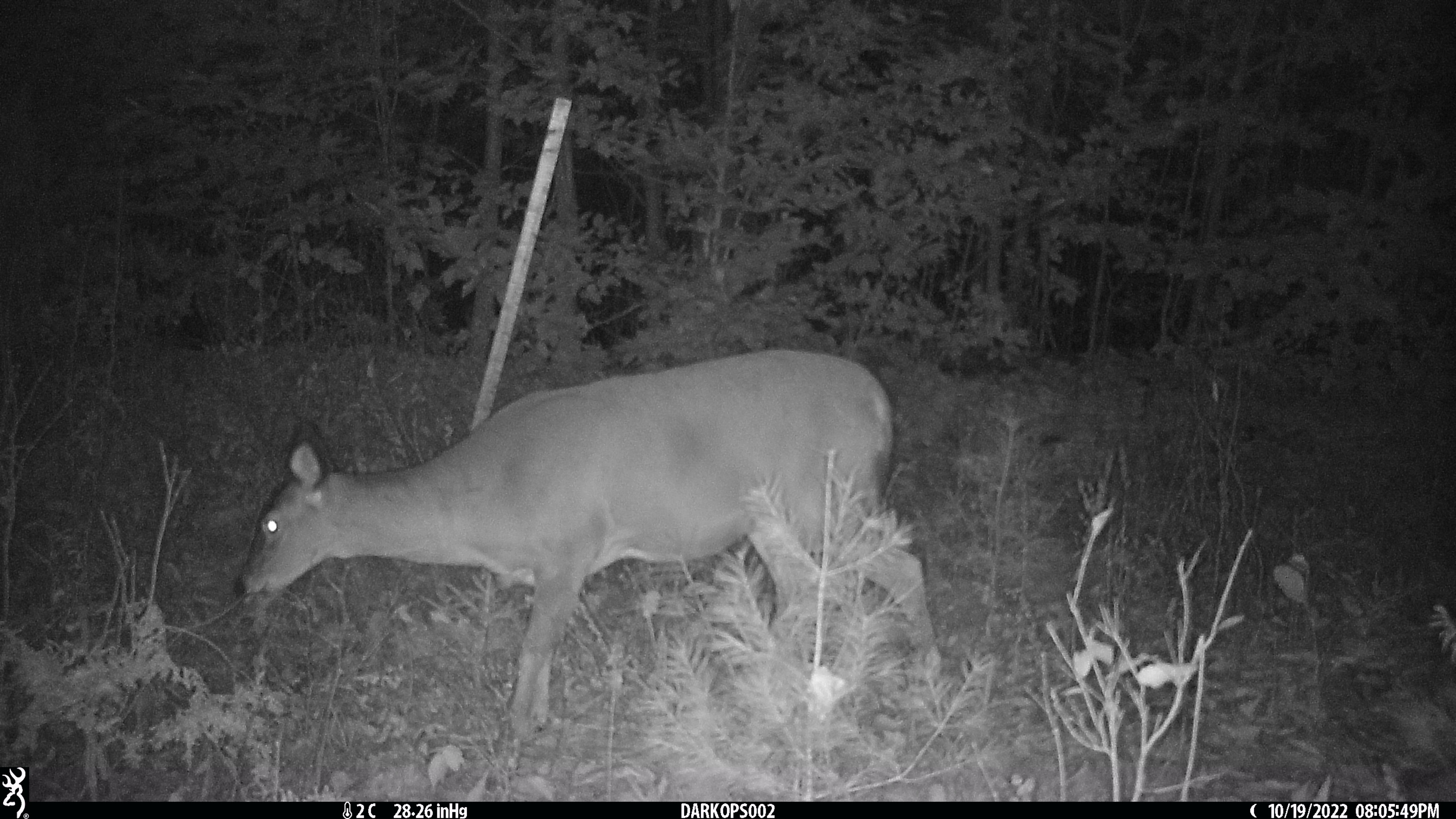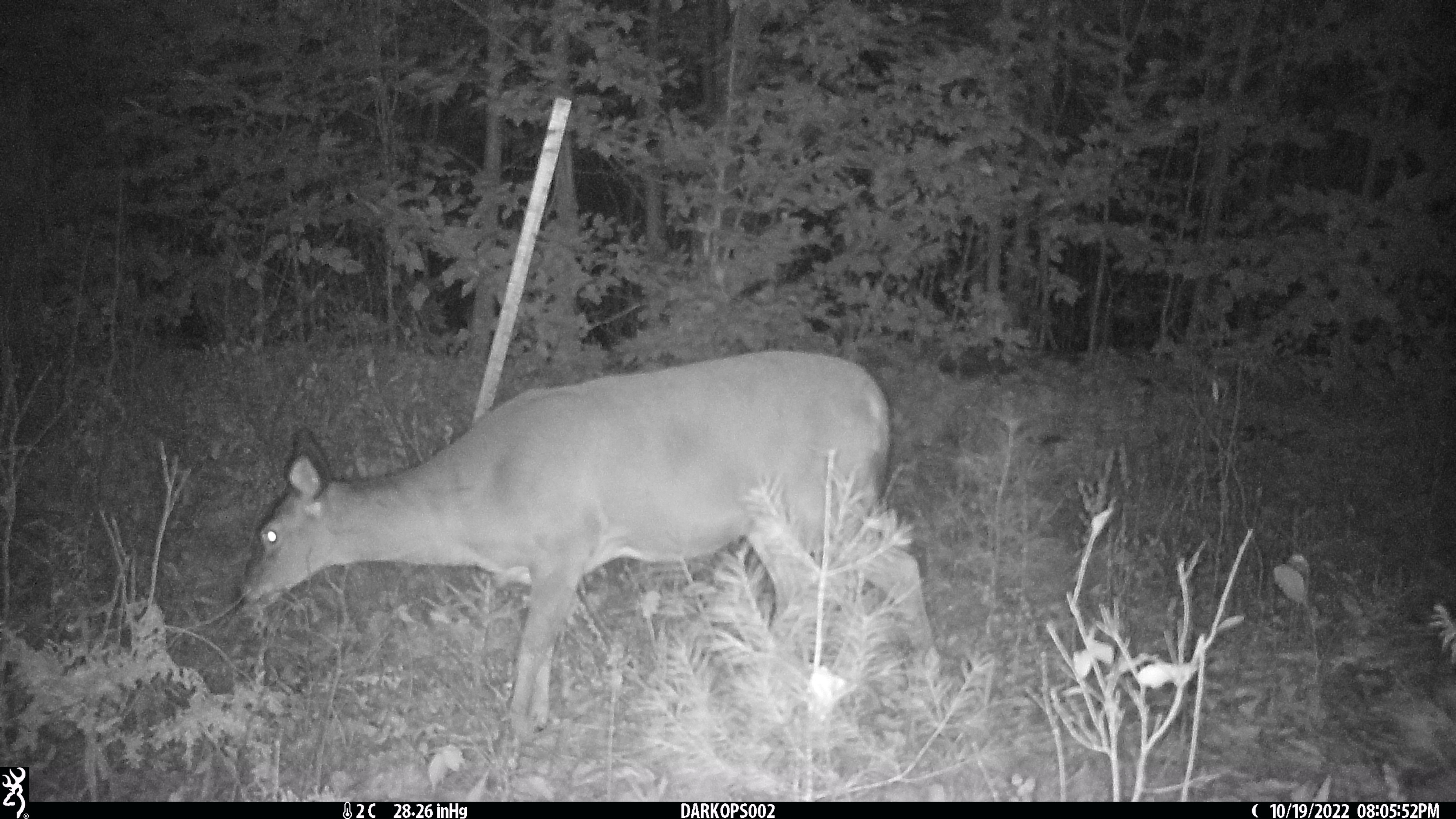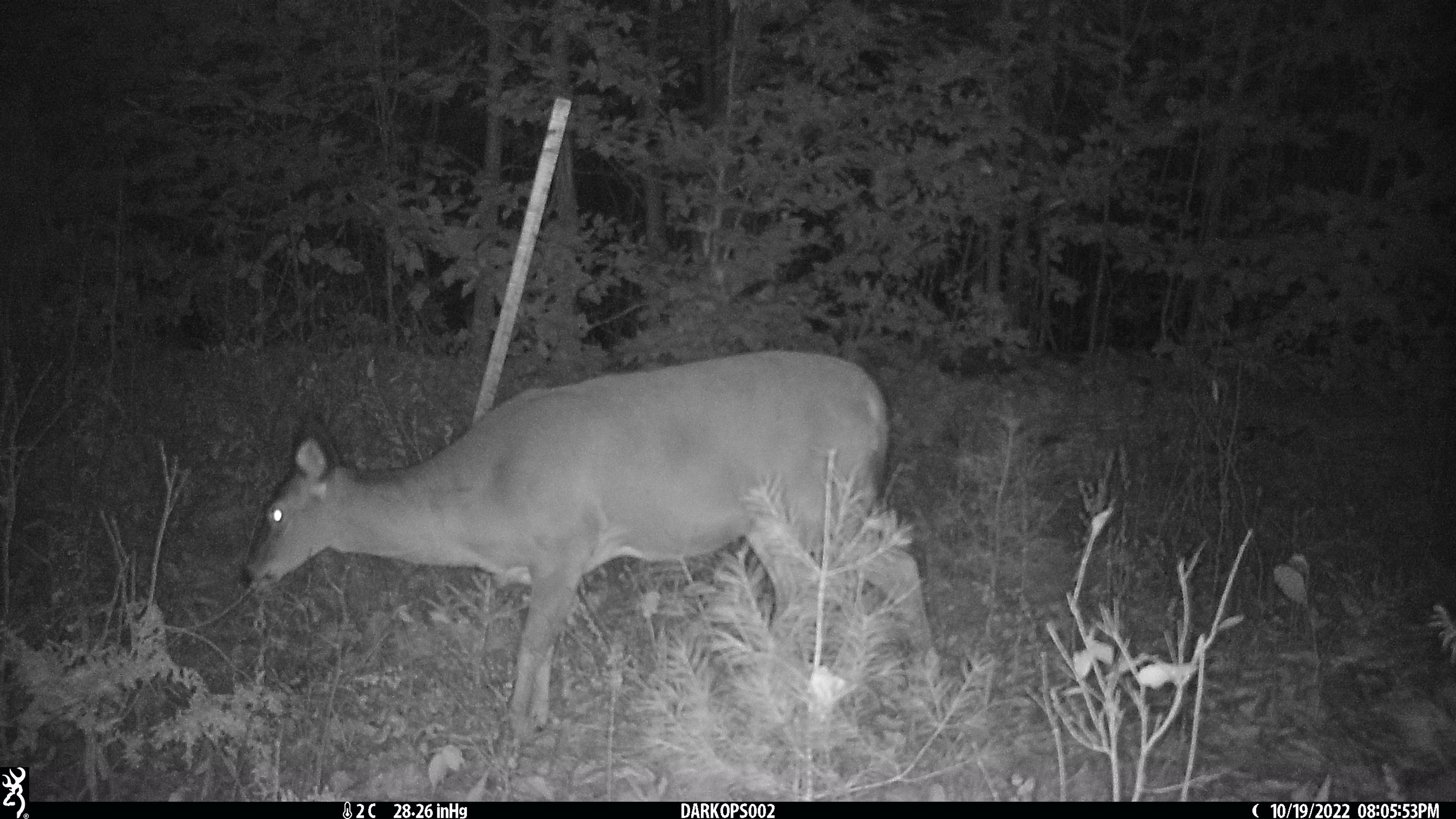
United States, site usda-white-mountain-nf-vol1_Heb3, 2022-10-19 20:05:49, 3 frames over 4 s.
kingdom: Animalia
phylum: Chordata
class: Mammalia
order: Artiodactyla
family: Cervidae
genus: Odocoileus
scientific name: Odocoileus virginianus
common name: white-tailed deer